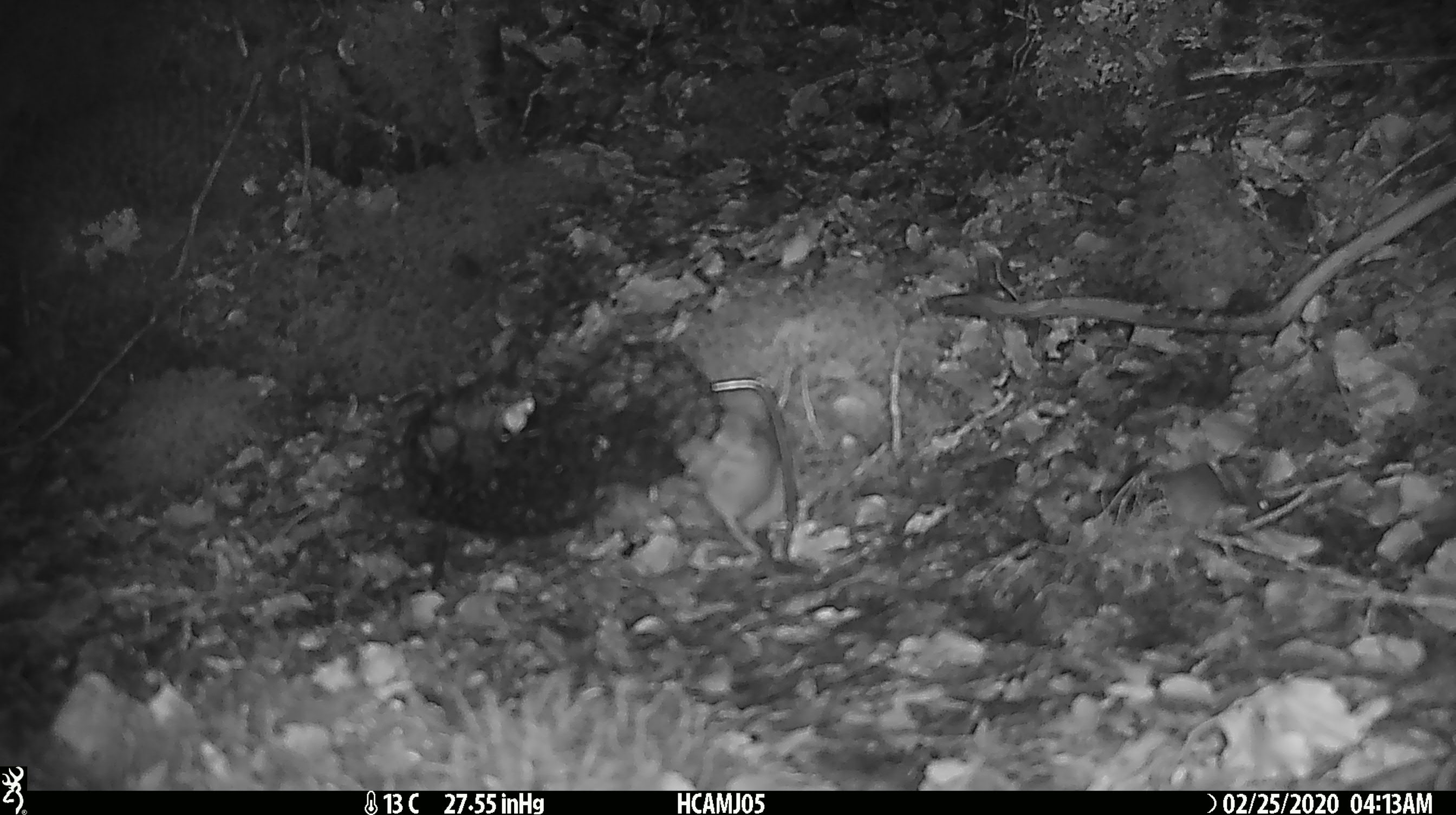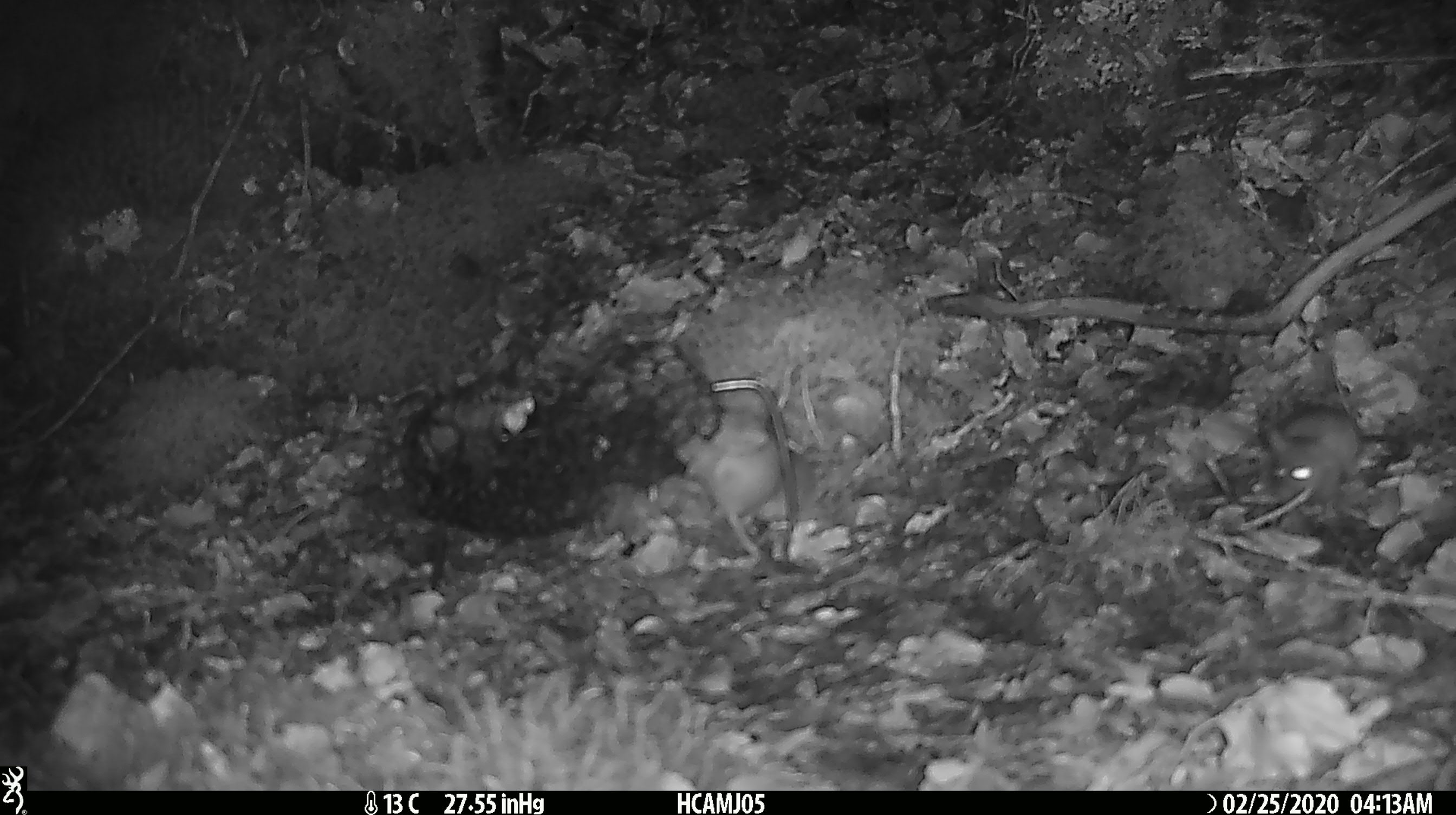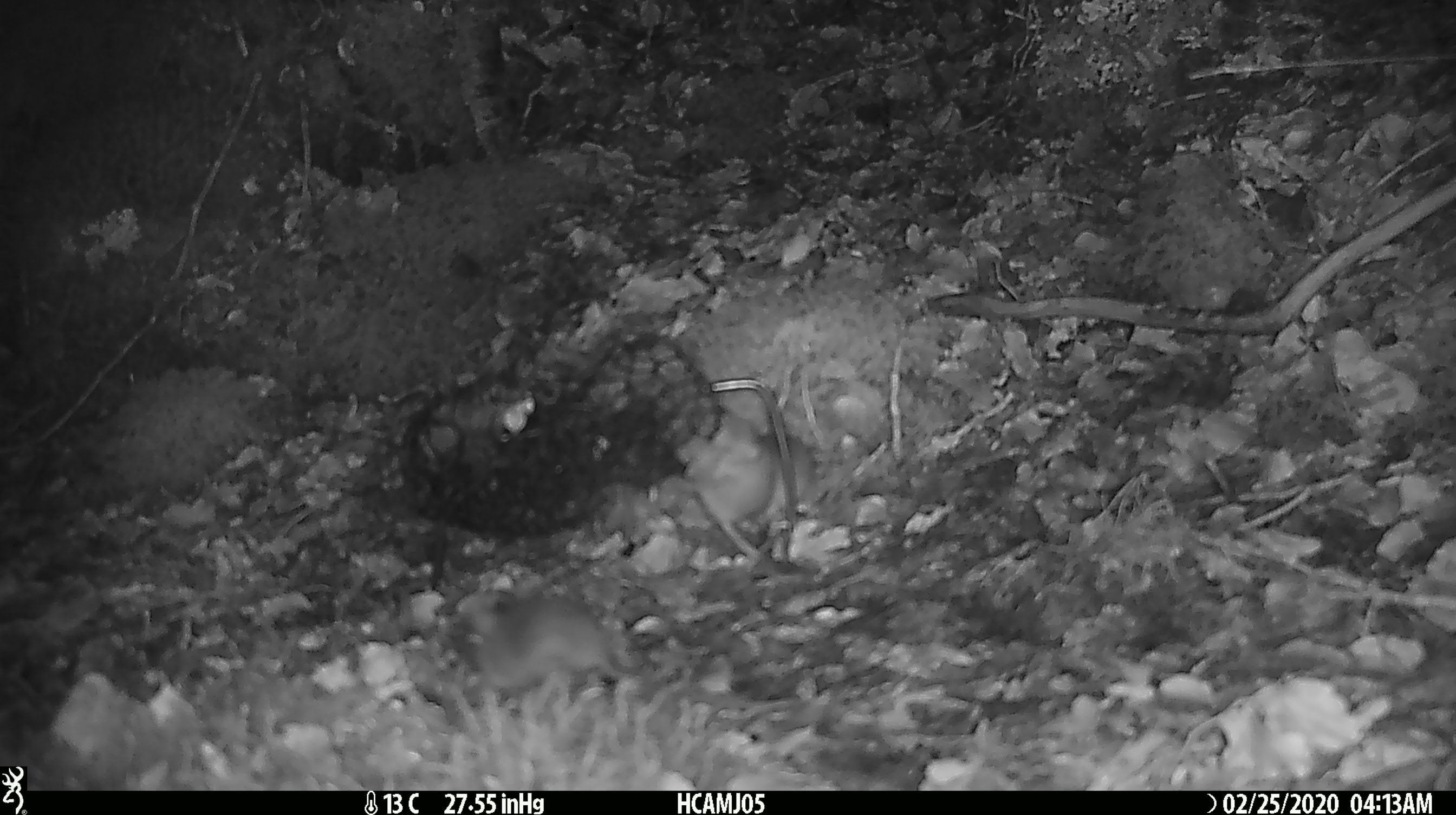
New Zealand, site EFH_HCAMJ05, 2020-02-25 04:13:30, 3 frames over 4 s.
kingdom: Animalia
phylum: Chordata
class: Mammalia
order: Rodentia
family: Muridae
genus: Mus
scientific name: Mus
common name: mouse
Mouse (Mus).